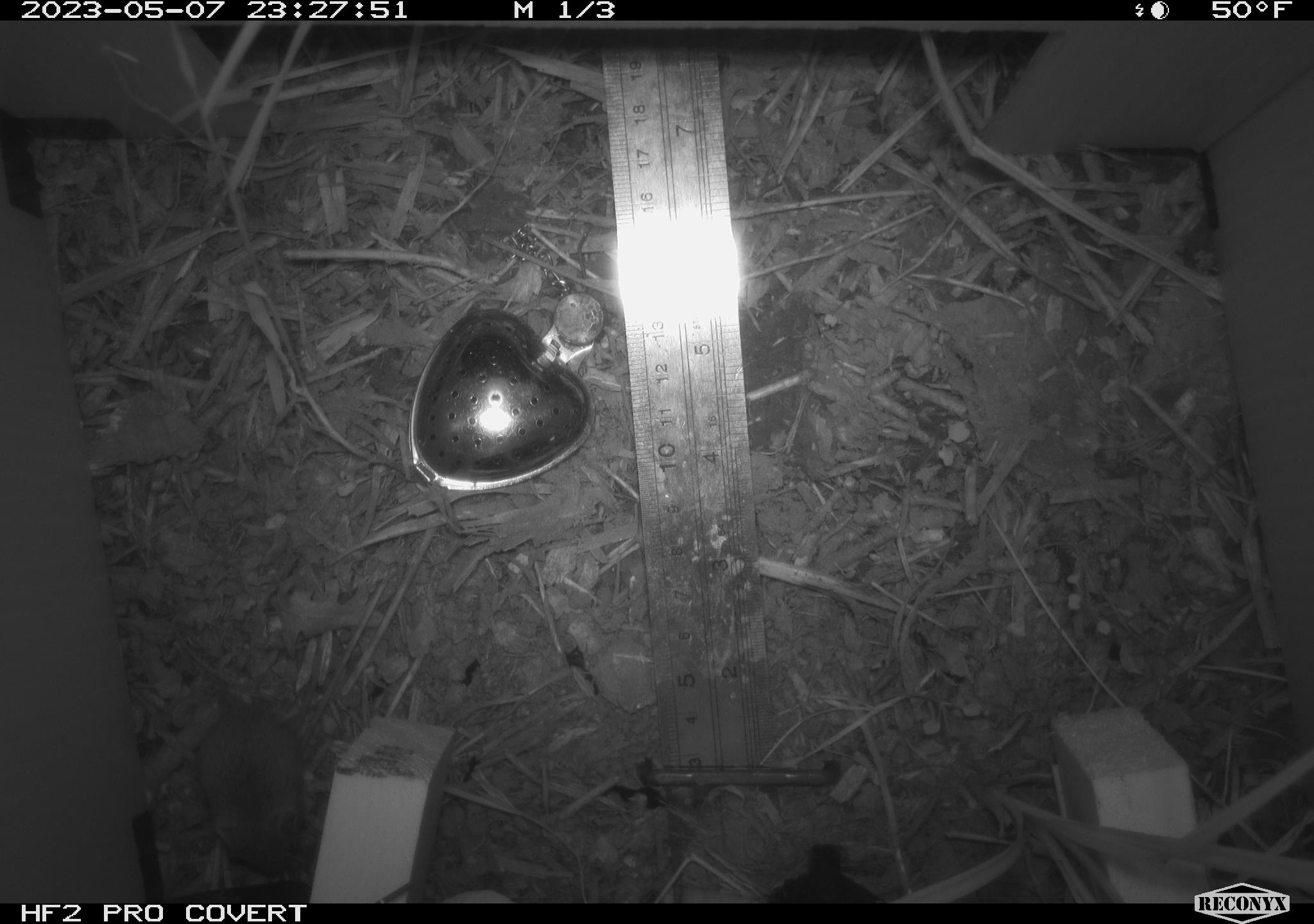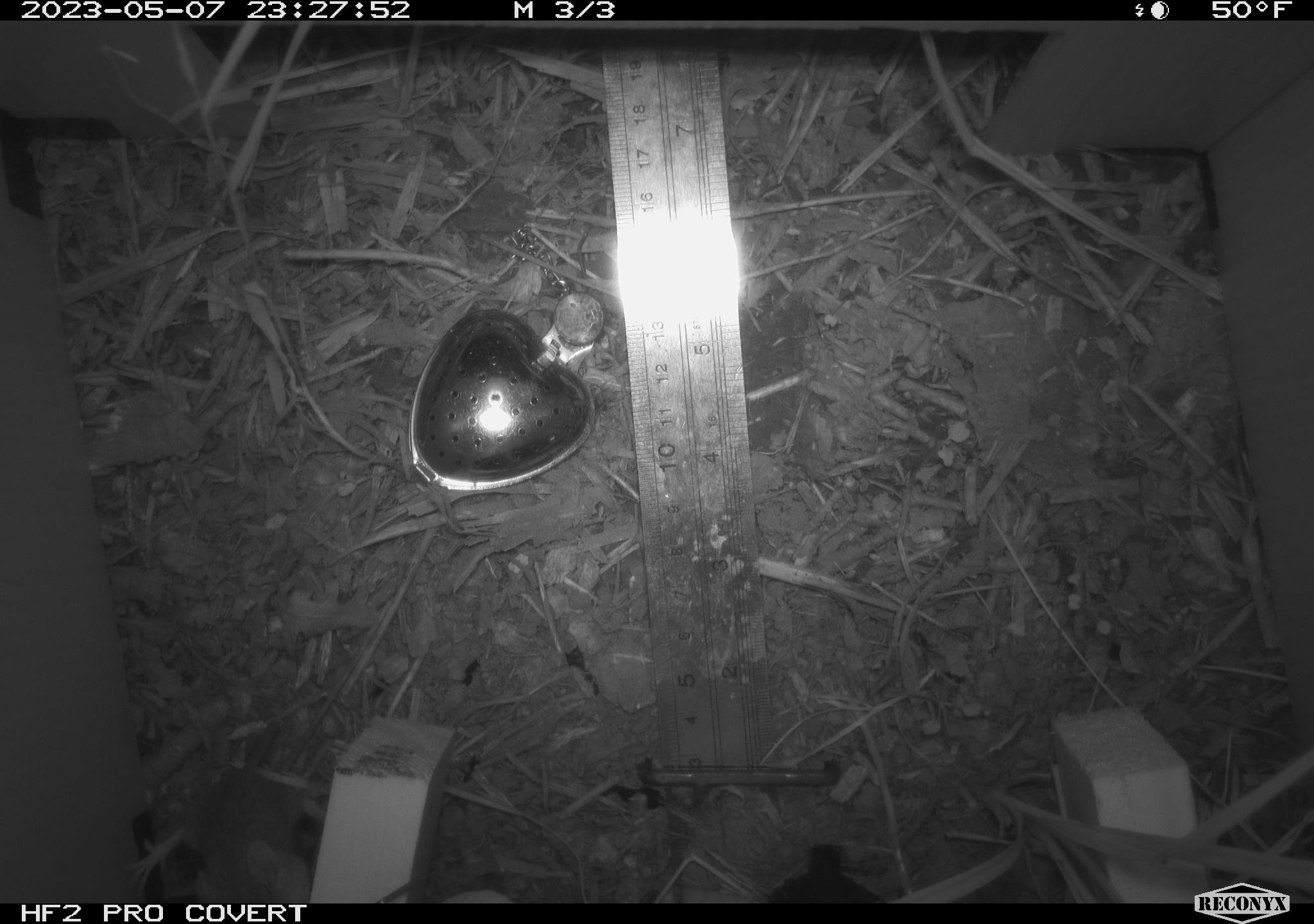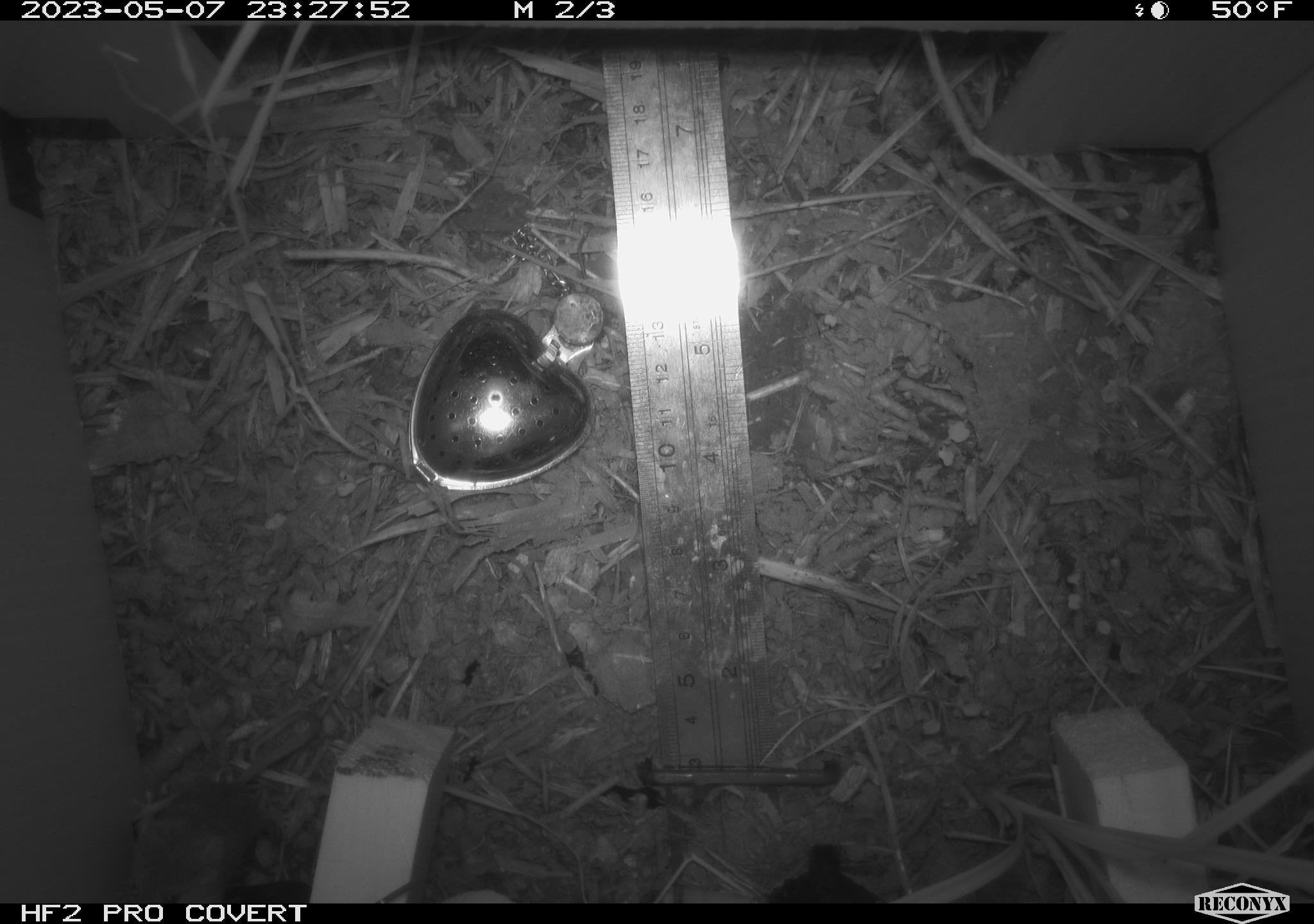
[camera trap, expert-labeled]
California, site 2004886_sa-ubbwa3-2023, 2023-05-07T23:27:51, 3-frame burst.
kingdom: Animalia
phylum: Chordata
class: Mammalia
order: Rodentia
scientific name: Rodentia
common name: mouse species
Mouse species (Rodentia).